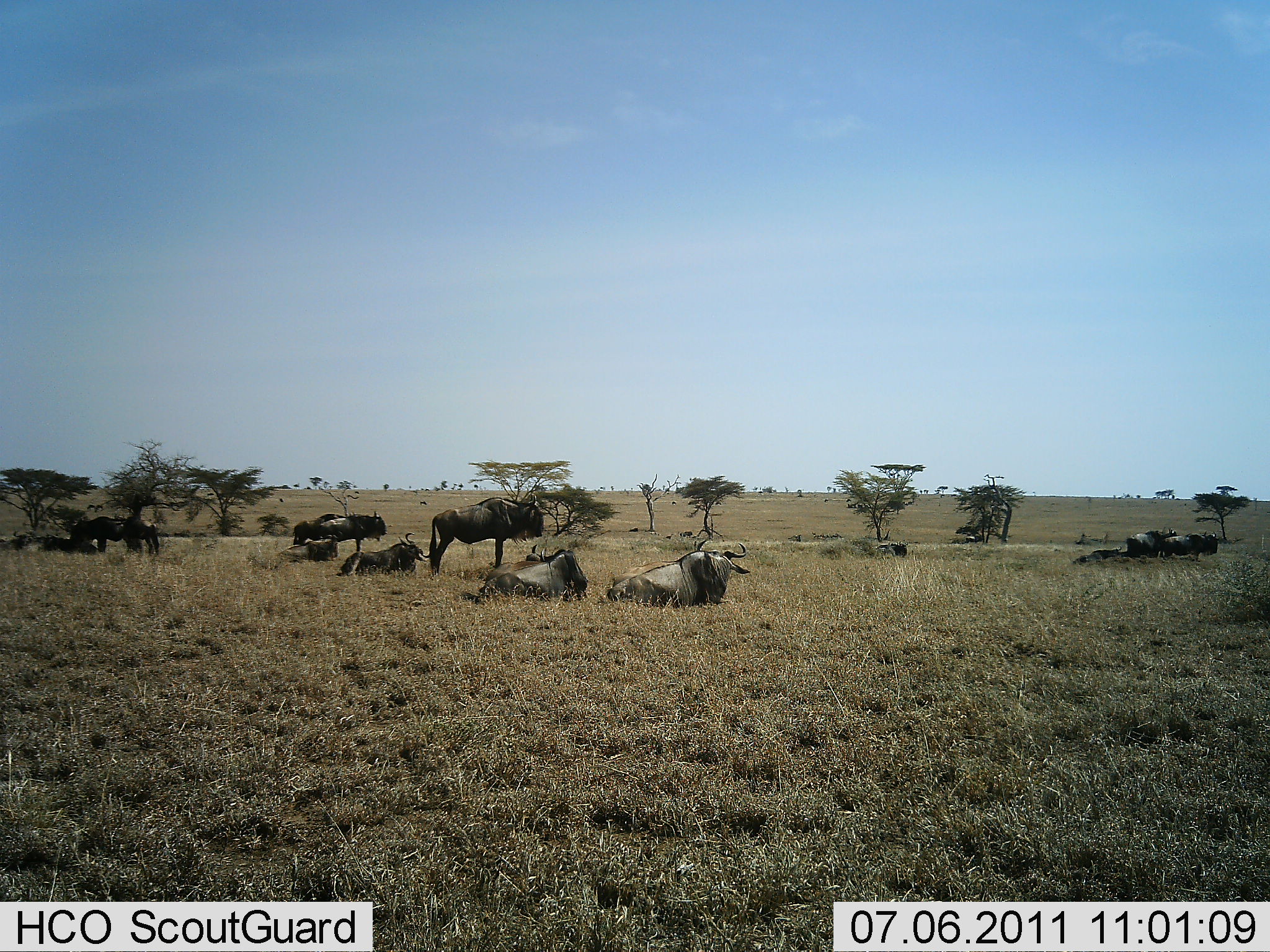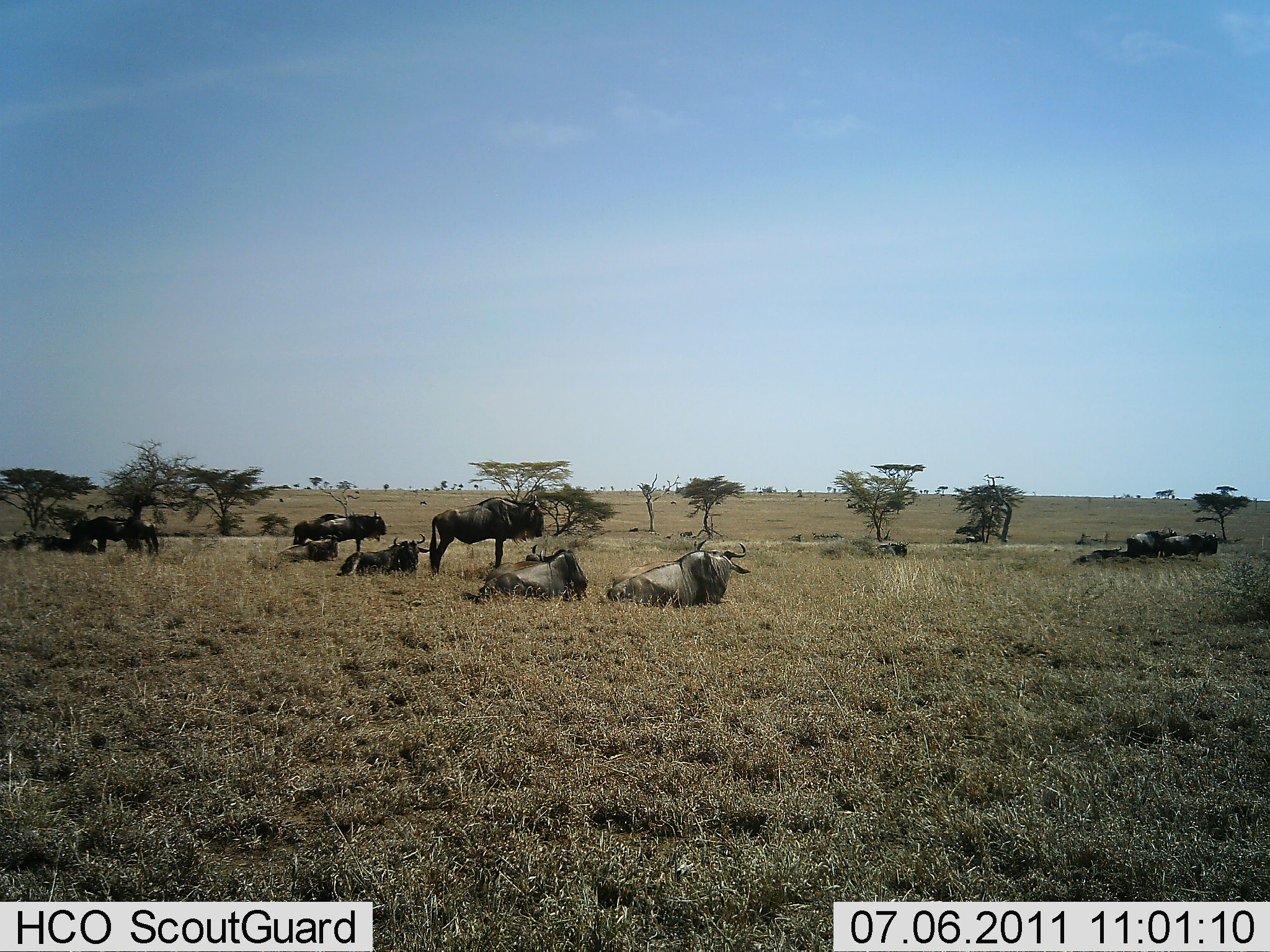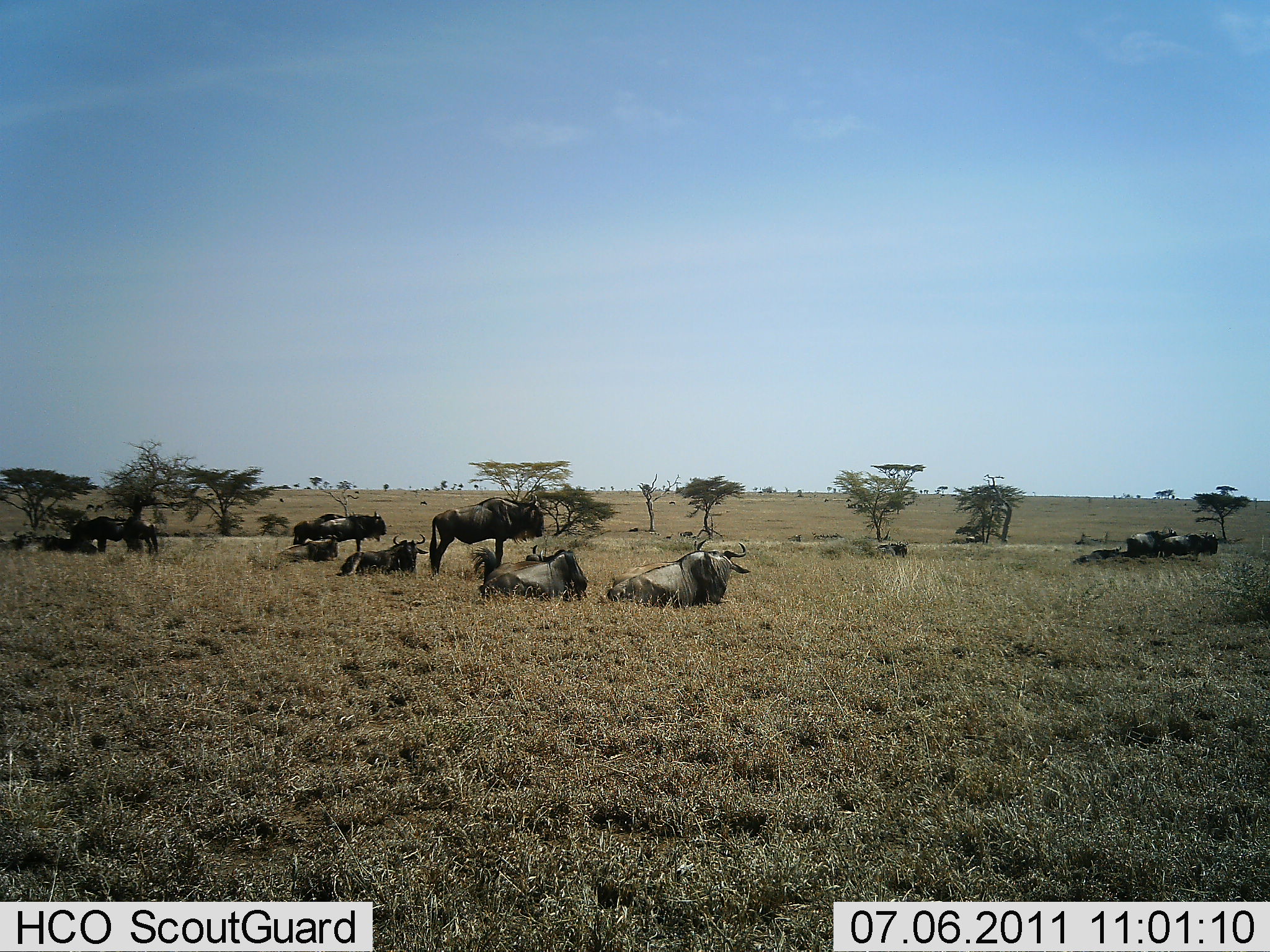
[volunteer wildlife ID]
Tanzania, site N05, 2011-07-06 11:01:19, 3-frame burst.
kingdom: Animalia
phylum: Chordata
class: Mammalia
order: Artiodactyla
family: Bovidae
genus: Connochaetes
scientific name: Connochaetes taurinus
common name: blue wildebeest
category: wildebeest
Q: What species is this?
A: Wildebeest (blue wildebeest) (Connochaetes taurinus).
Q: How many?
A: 11-50.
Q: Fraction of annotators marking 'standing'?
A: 82%.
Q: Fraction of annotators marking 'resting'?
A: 100%.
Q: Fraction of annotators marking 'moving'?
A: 0%.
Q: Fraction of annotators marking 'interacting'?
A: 0%.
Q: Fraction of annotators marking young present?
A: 0%.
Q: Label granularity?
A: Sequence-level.